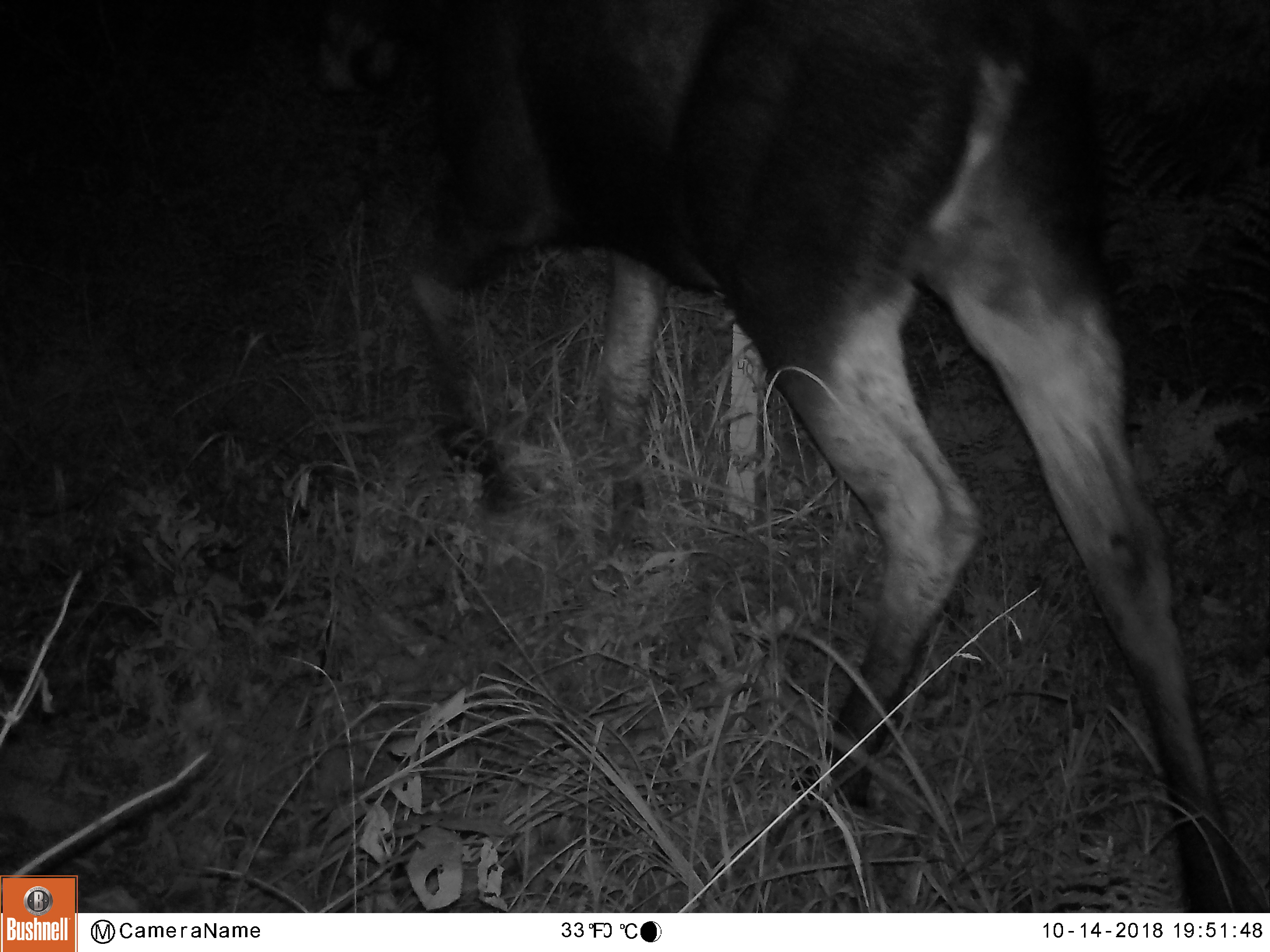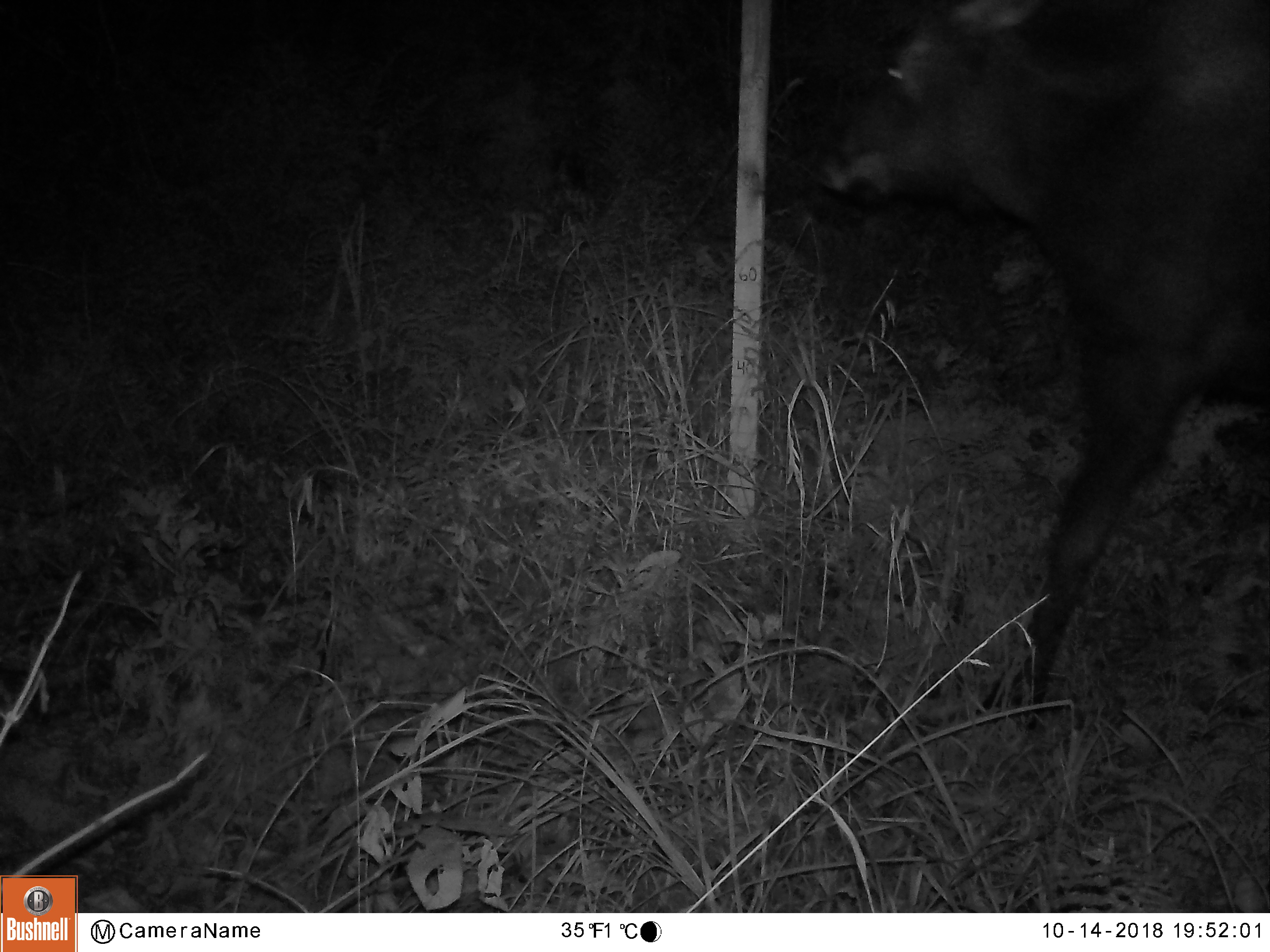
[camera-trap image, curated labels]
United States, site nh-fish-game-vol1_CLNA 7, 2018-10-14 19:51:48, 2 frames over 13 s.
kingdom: Animalia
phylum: Chordata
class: Mammalia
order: Artiodactyla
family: Cervidae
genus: Alces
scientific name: Alces alces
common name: moose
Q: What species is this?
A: Moose (Alces alces).